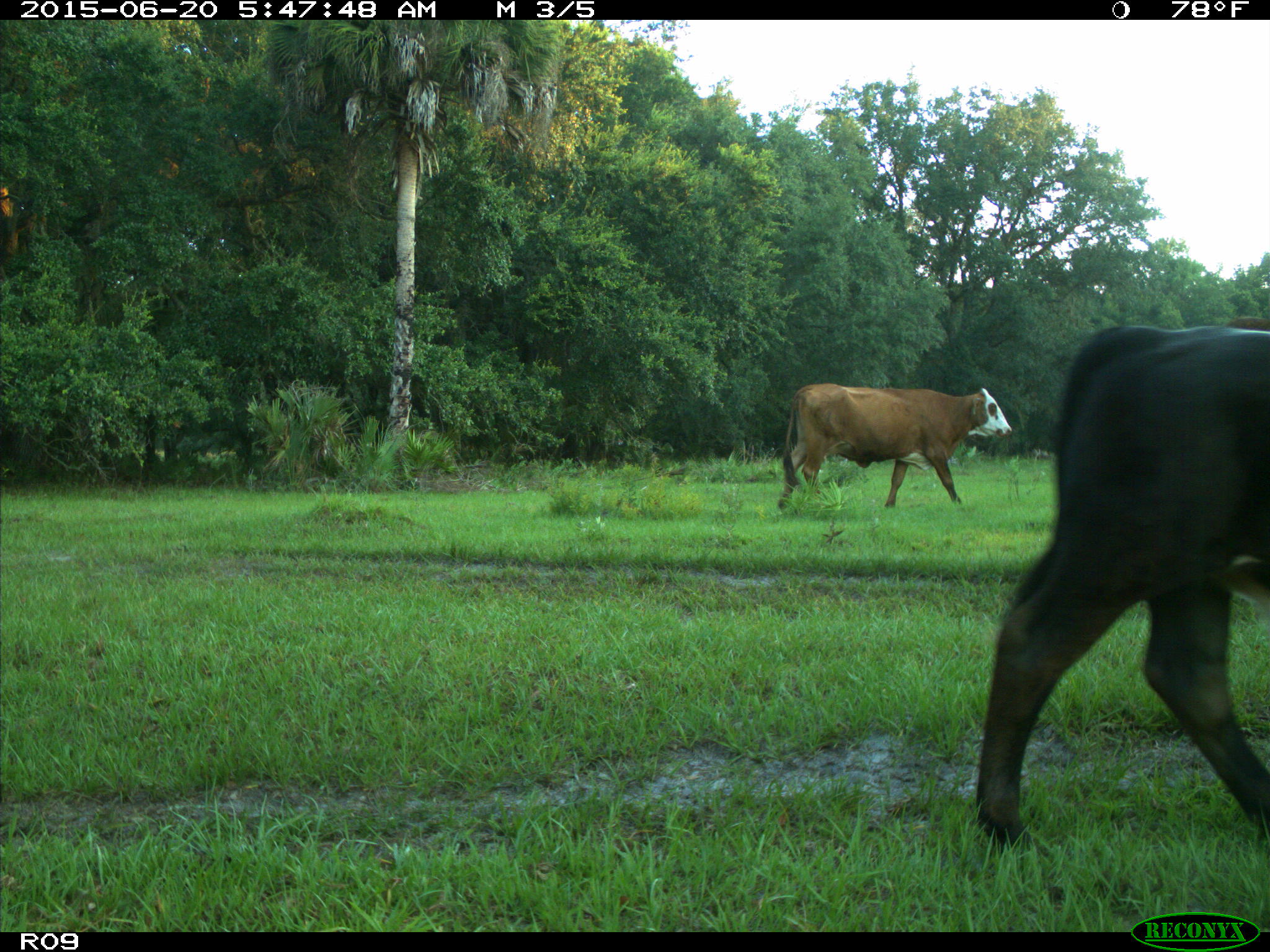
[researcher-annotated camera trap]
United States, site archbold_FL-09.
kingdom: Animalia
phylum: Chordata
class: Mammalia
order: Artiodactyla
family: Bovidae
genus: Bos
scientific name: Bos taurus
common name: domestic cow